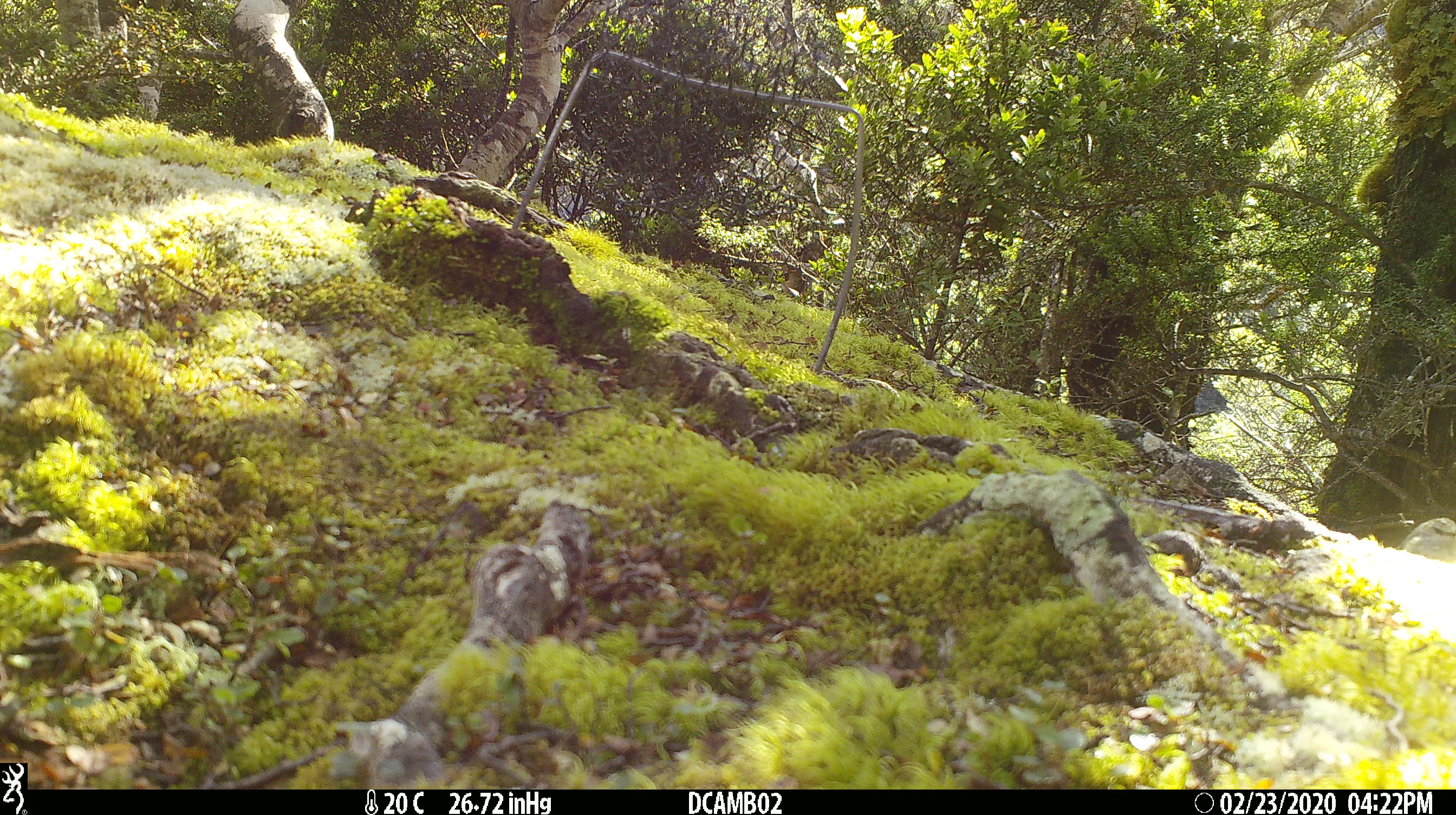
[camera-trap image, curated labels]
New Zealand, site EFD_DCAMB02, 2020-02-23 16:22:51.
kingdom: Animalia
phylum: Chordata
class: Aves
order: Passeriformes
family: Acanthisittidae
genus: Acanthisitta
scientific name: Acanthisitta chloris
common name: rifleman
Rifleman (Acanthisitta chloris).